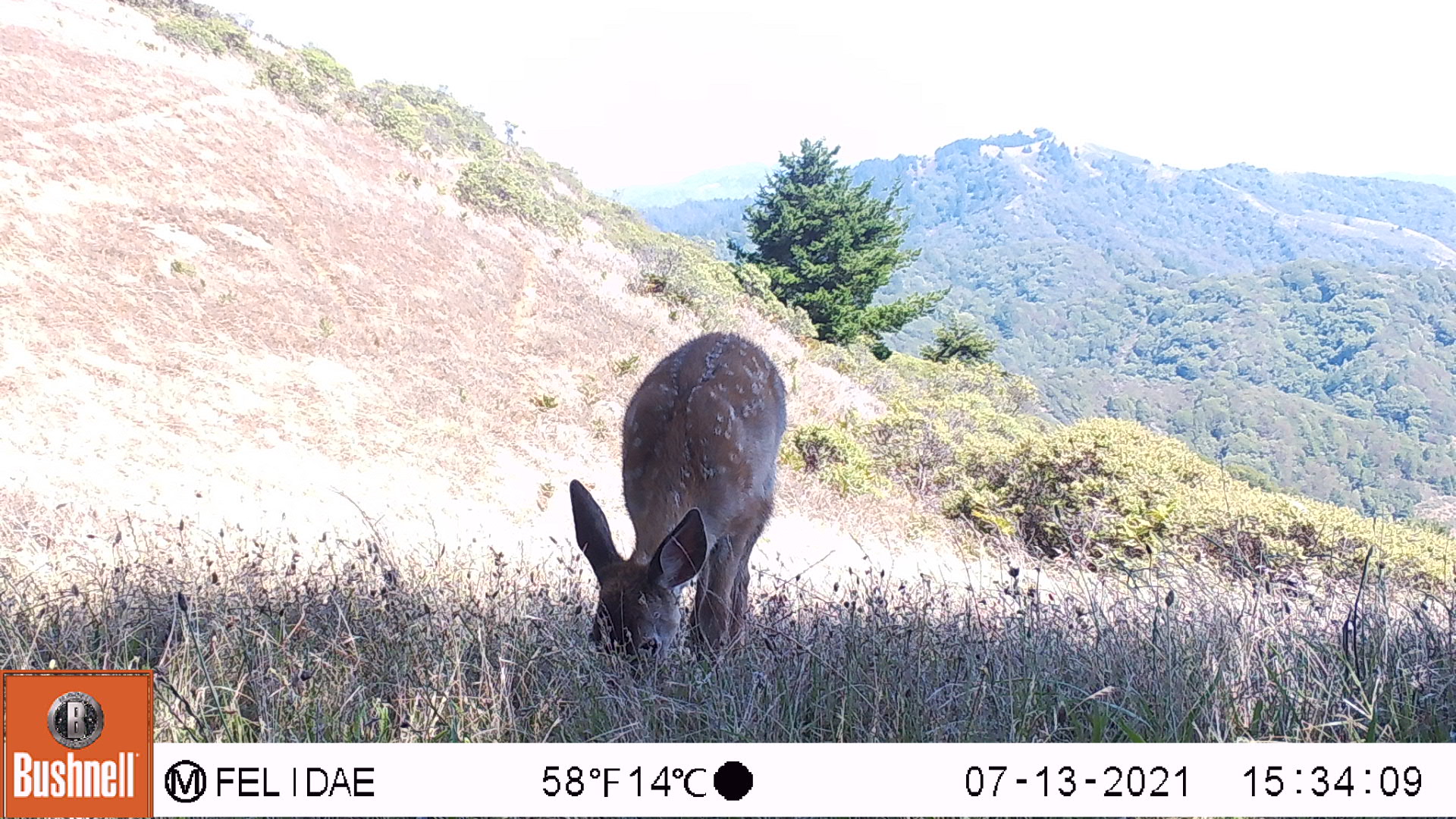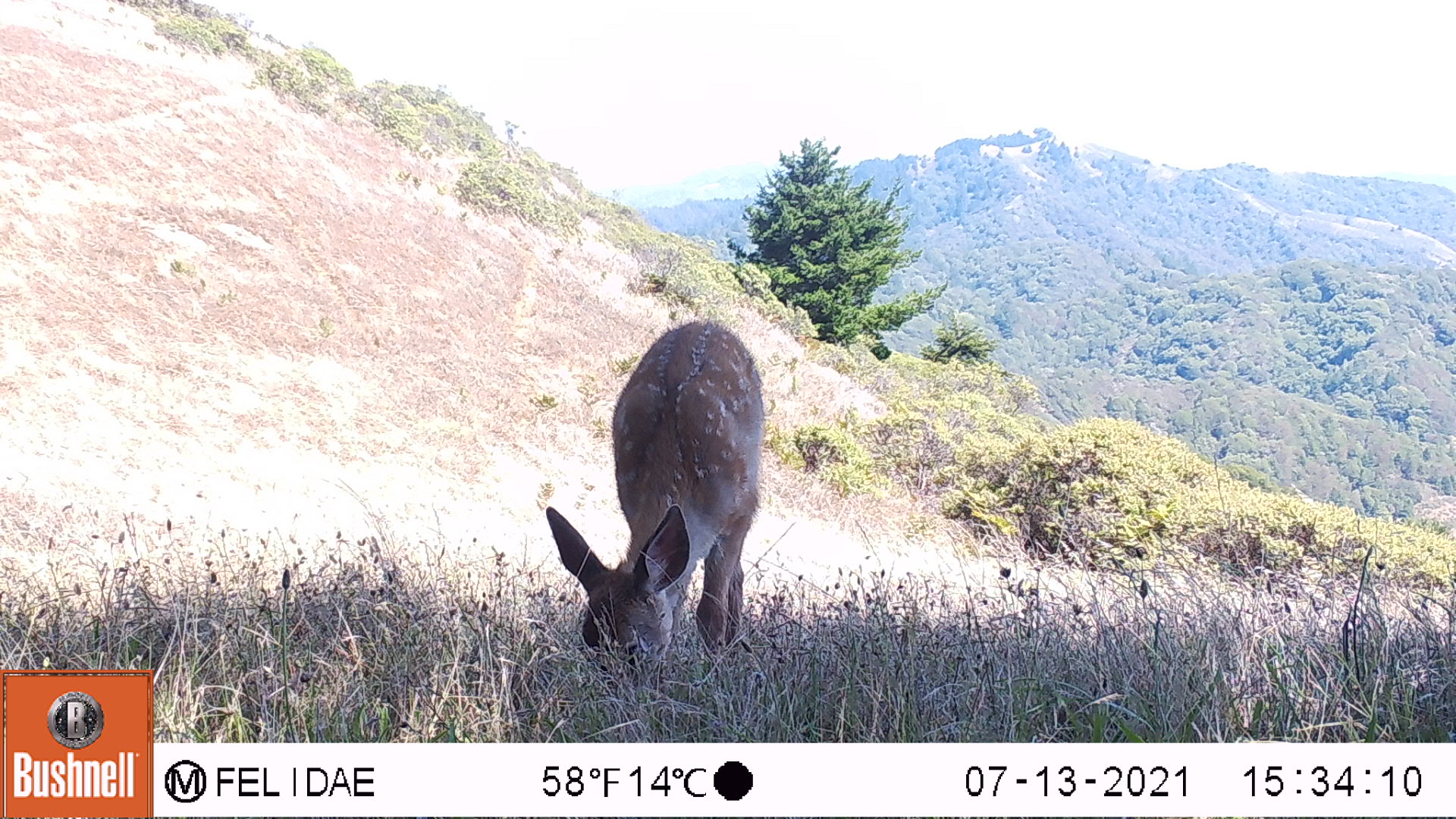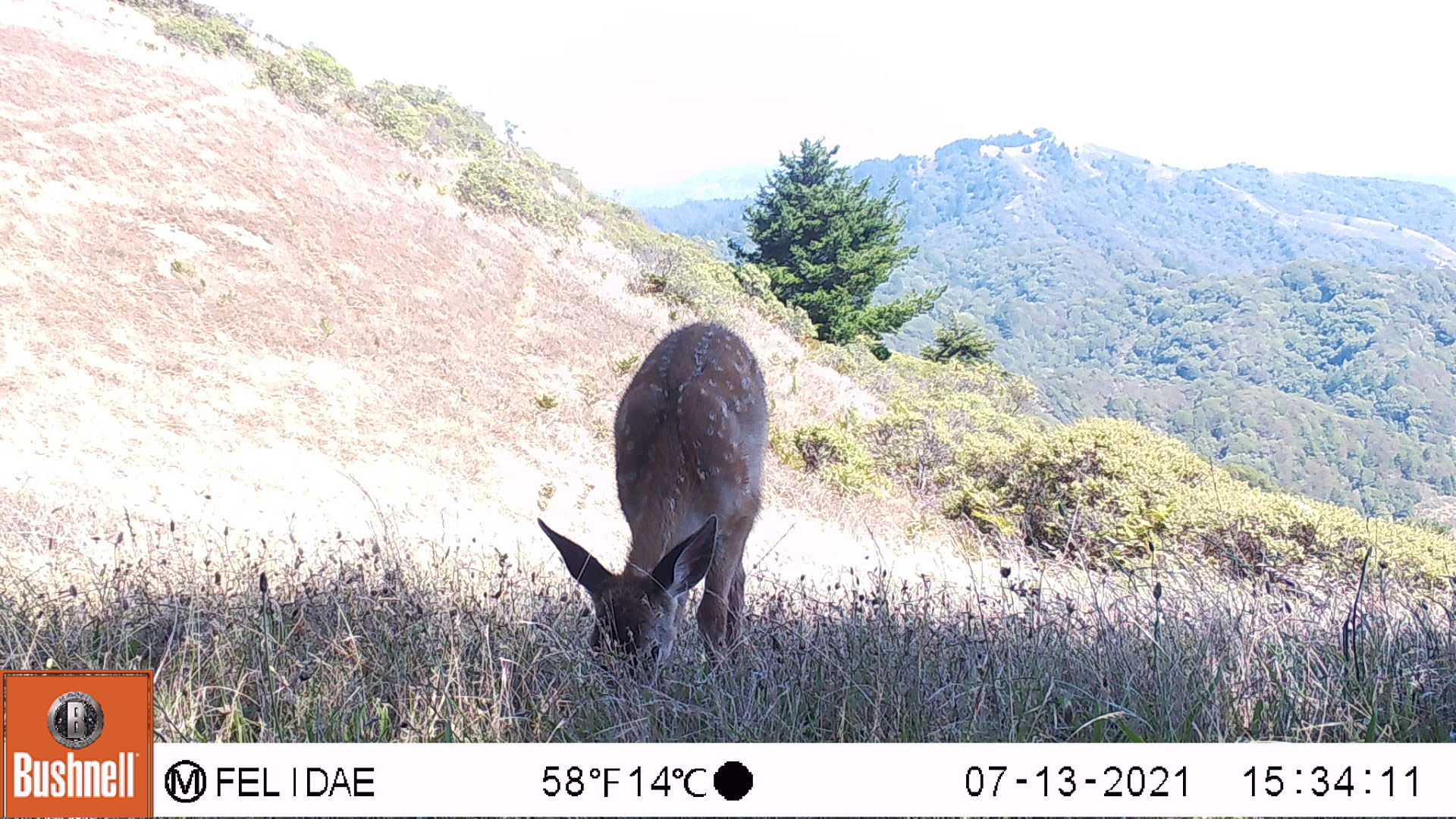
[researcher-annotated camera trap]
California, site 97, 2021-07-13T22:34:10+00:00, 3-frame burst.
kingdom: Animalia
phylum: Chordata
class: Mammalia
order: Artiodactyla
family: Cervidae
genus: Odocoileus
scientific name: Odocoileus hemionus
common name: mule deer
Mule deer (Odocoileus hemionus).